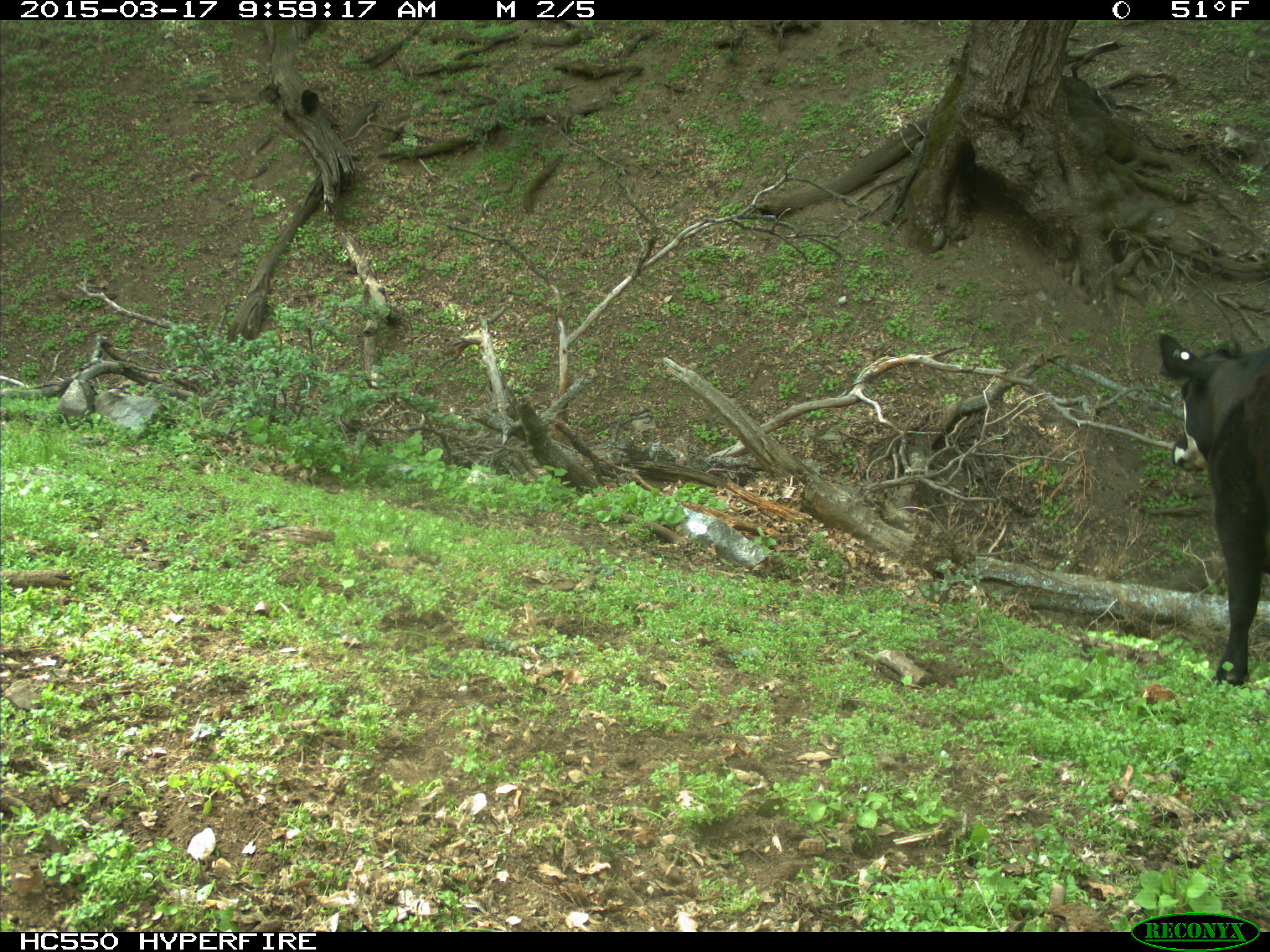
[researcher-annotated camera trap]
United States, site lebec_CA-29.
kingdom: Animalia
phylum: Chordata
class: Mammalia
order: Artiodactyla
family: Bovidae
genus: Bos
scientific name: Bos taurus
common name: domestic cow